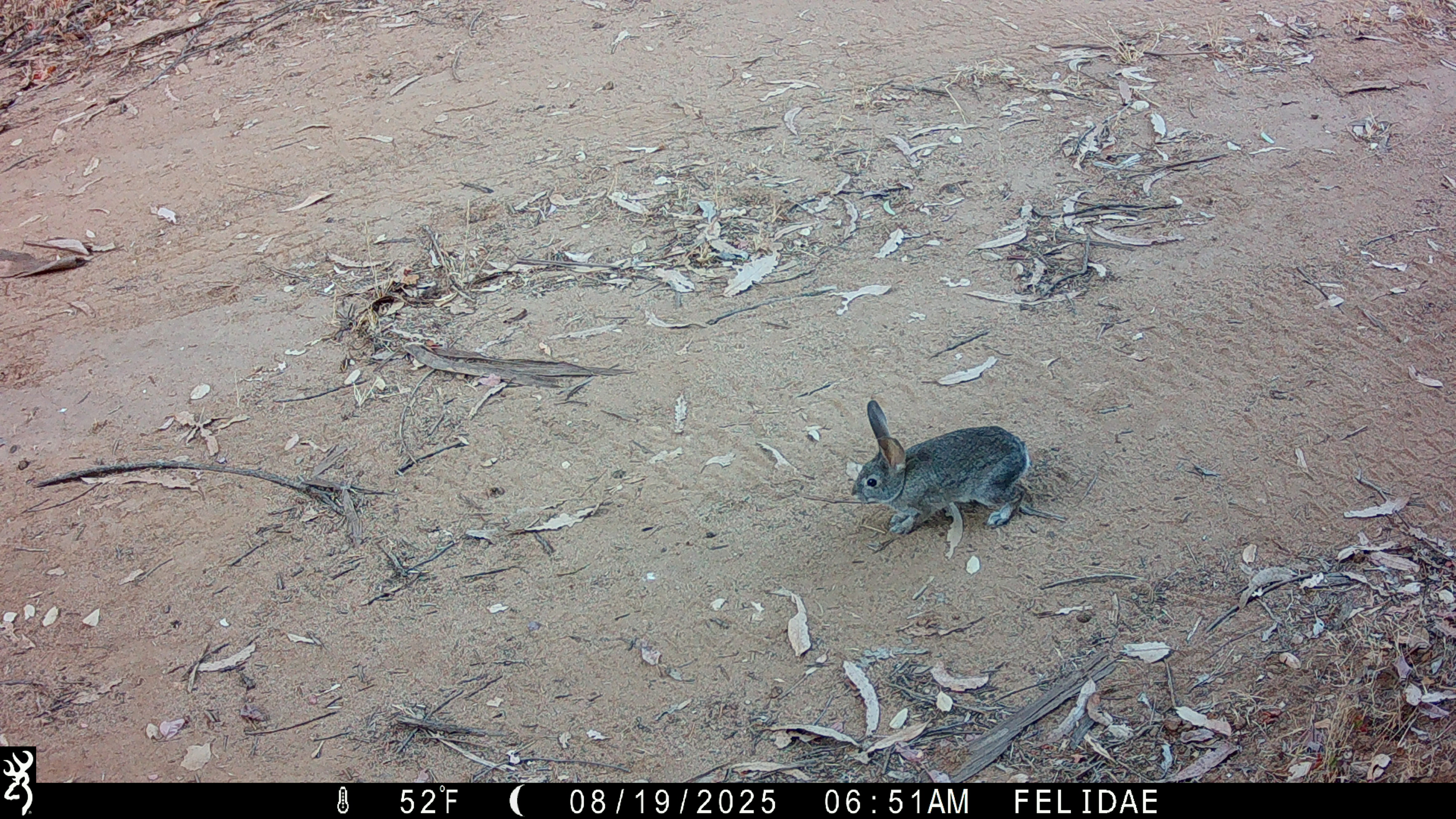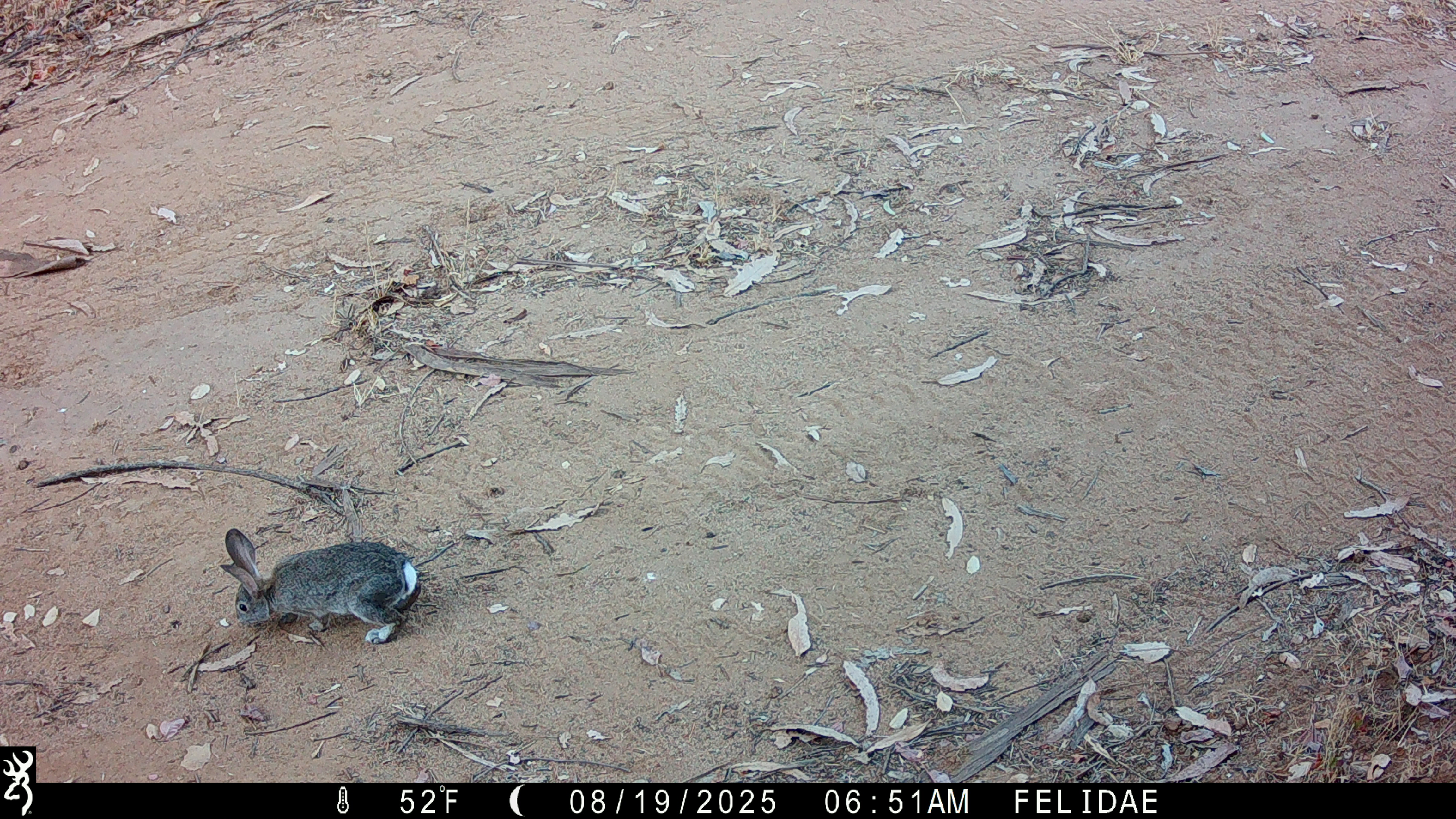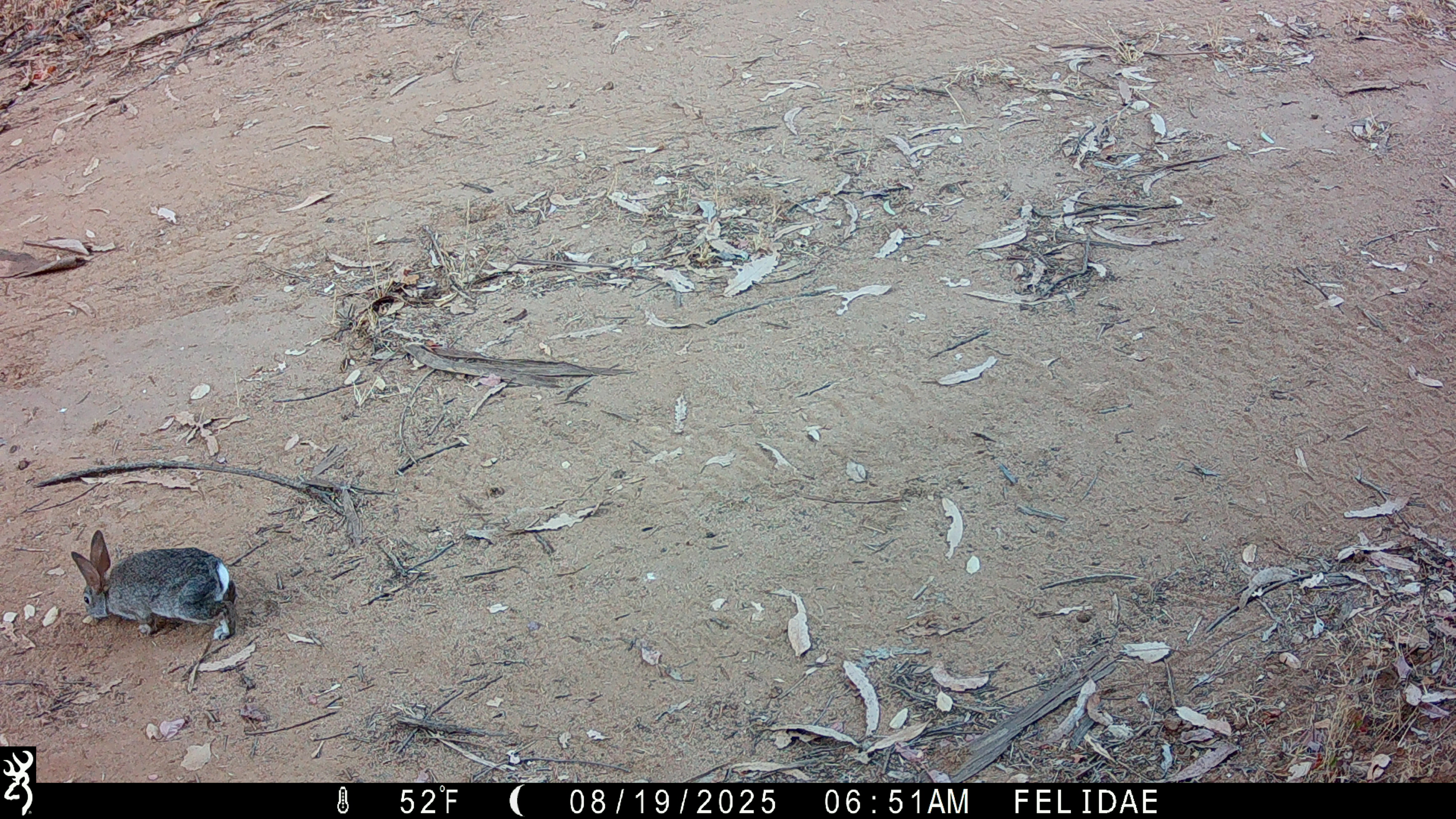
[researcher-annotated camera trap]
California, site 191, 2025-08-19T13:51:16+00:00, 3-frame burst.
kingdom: Animalia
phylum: Chordata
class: Mammalia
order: Lagomorpha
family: Leporidae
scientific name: Leporidae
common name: rabbit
Rabbit (Leporidae).